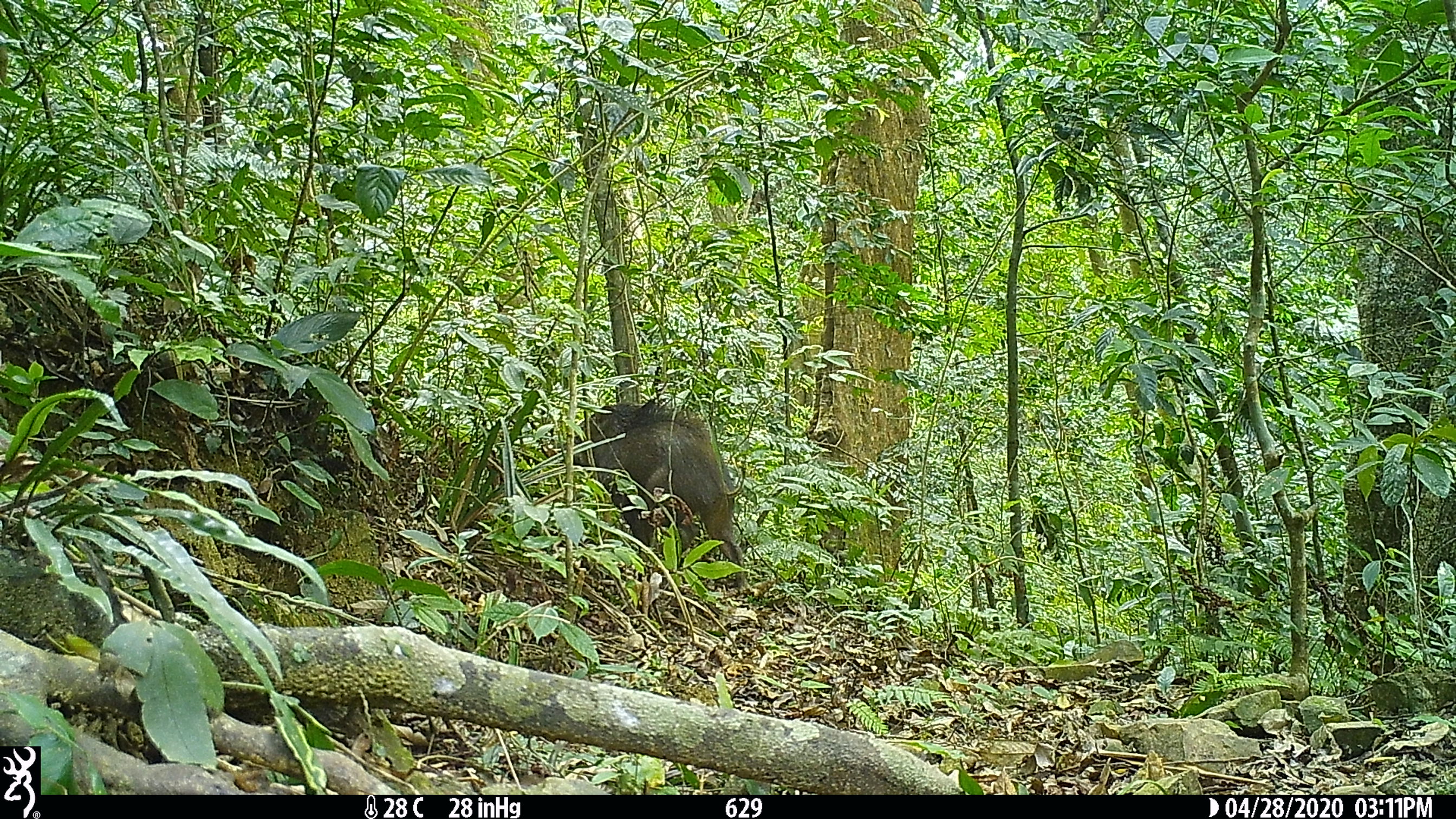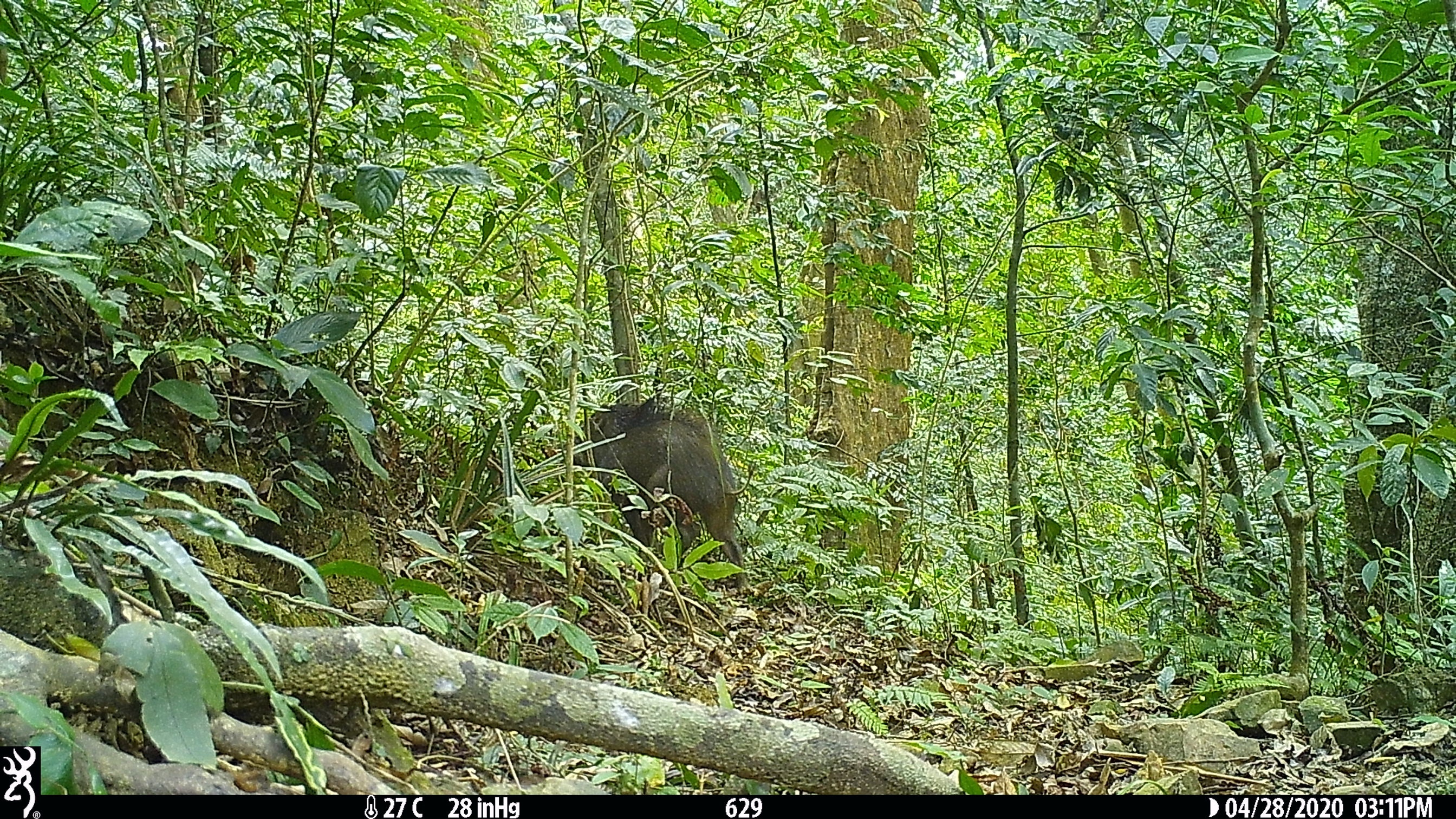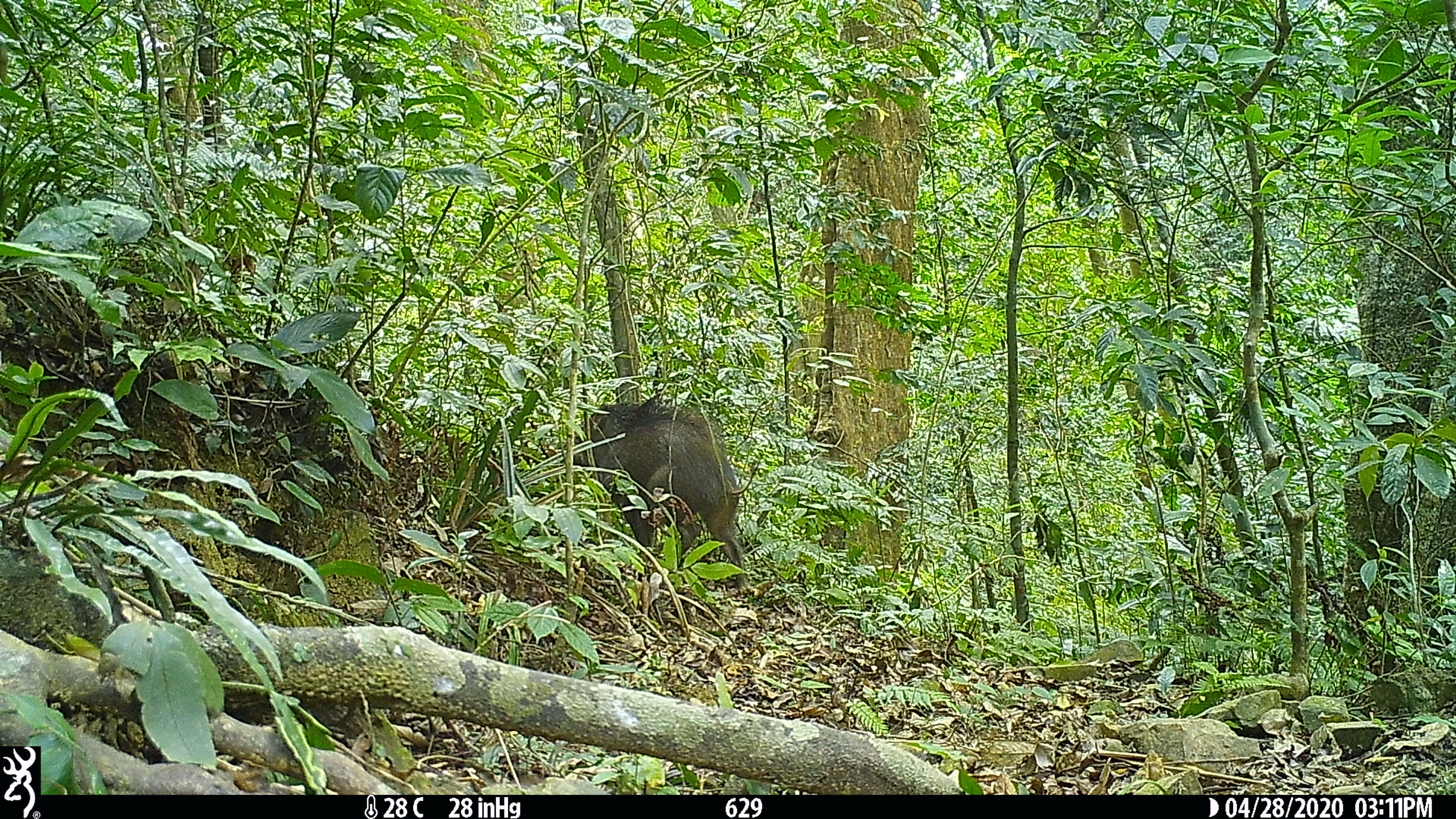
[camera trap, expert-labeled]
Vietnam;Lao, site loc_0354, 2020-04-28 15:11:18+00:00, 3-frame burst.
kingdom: Animalia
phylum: Chordata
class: Mammalia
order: Artiodactyla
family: Suidae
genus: Sus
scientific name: Sus scrofa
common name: eurasian wild pig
Eurasian wild pig (Sus scrofa). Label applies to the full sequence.